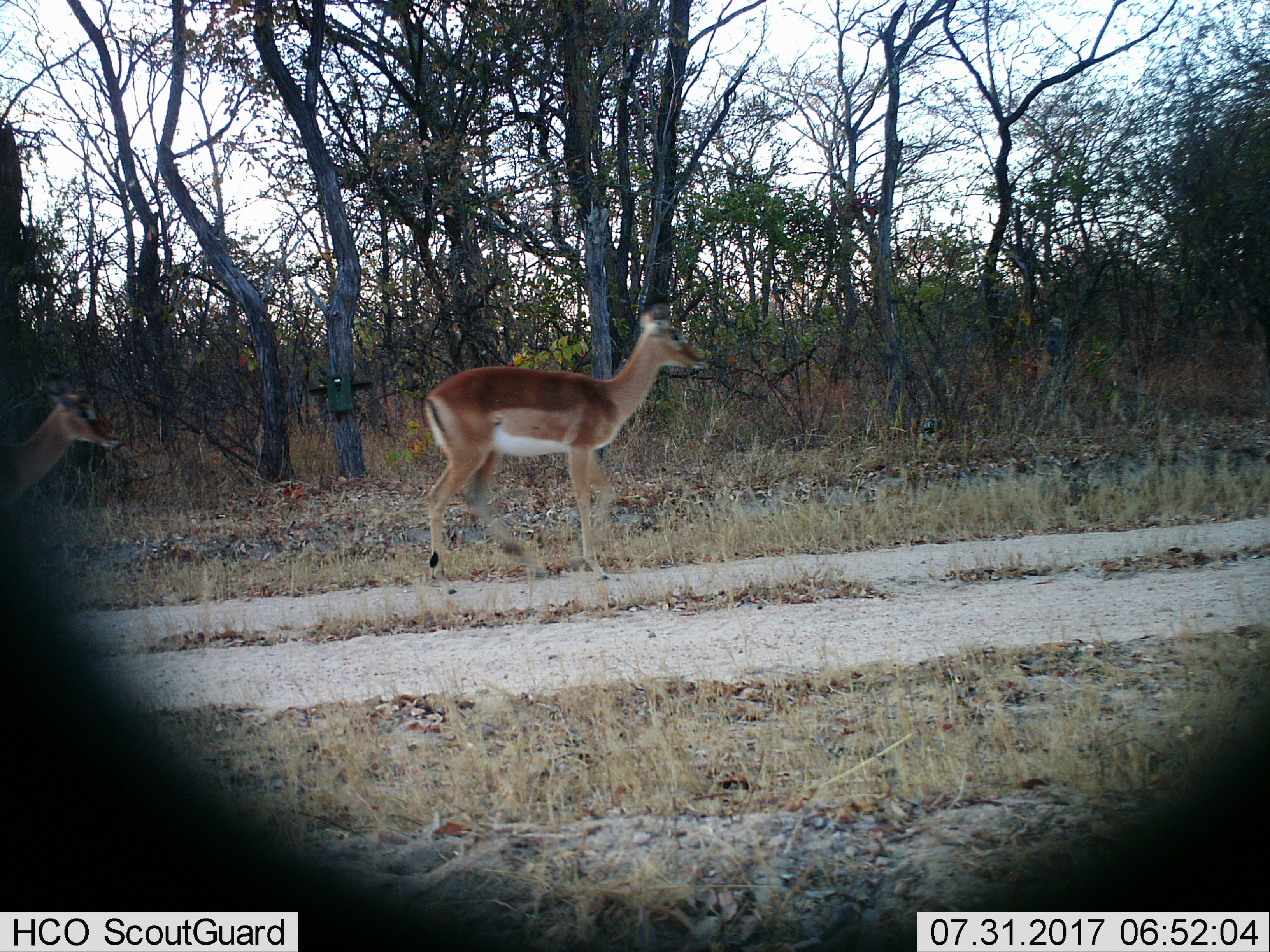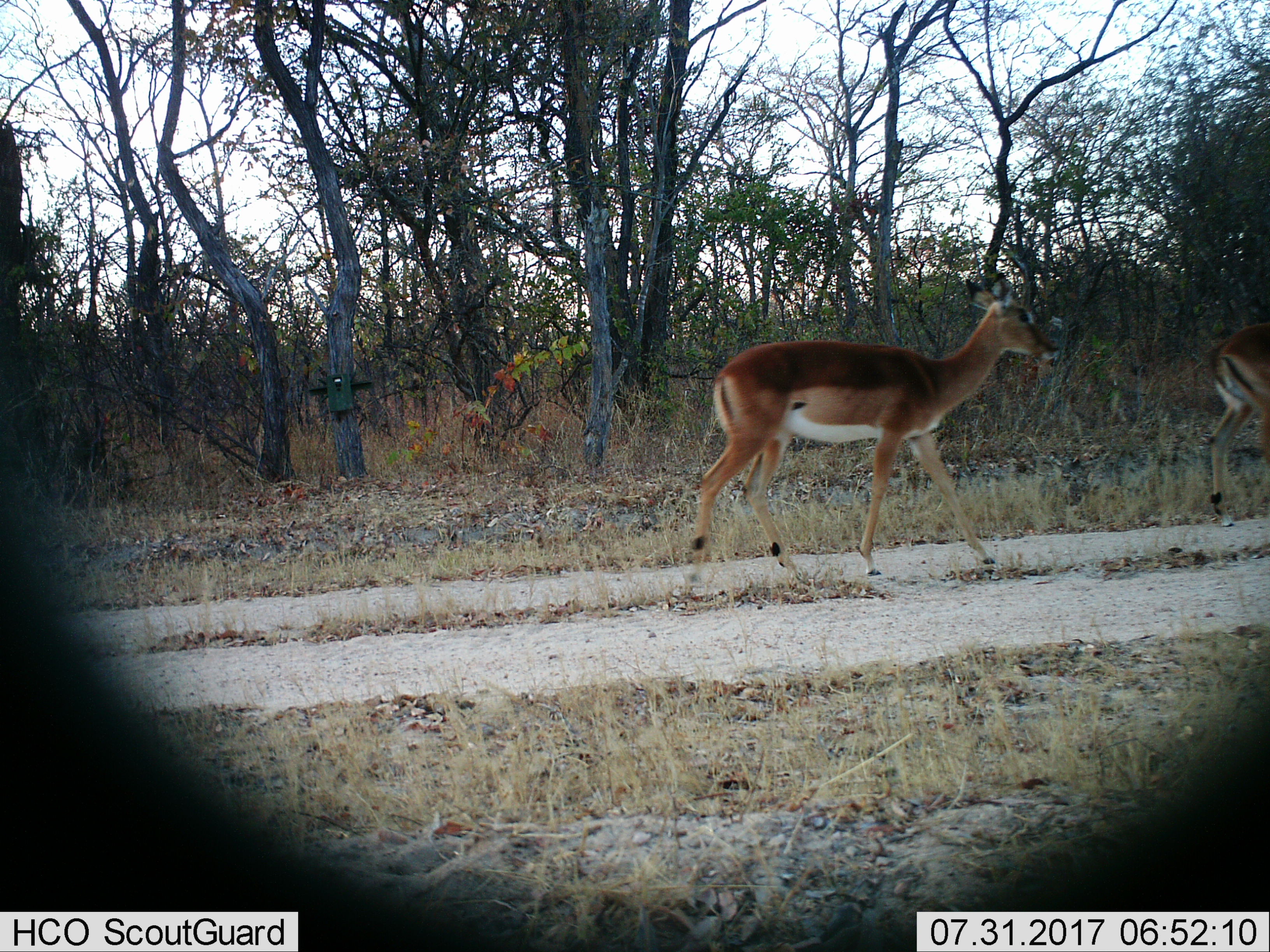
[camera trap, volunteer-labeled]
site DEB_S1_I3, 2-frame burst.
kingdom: Animalia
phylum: Chordata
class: Mammalia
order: Artiodactyla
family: Bovidae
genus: Aepyceros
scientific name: Aepyceros melampus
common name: impala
Impala (Aepyceros melampus), count 2. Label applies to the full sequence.